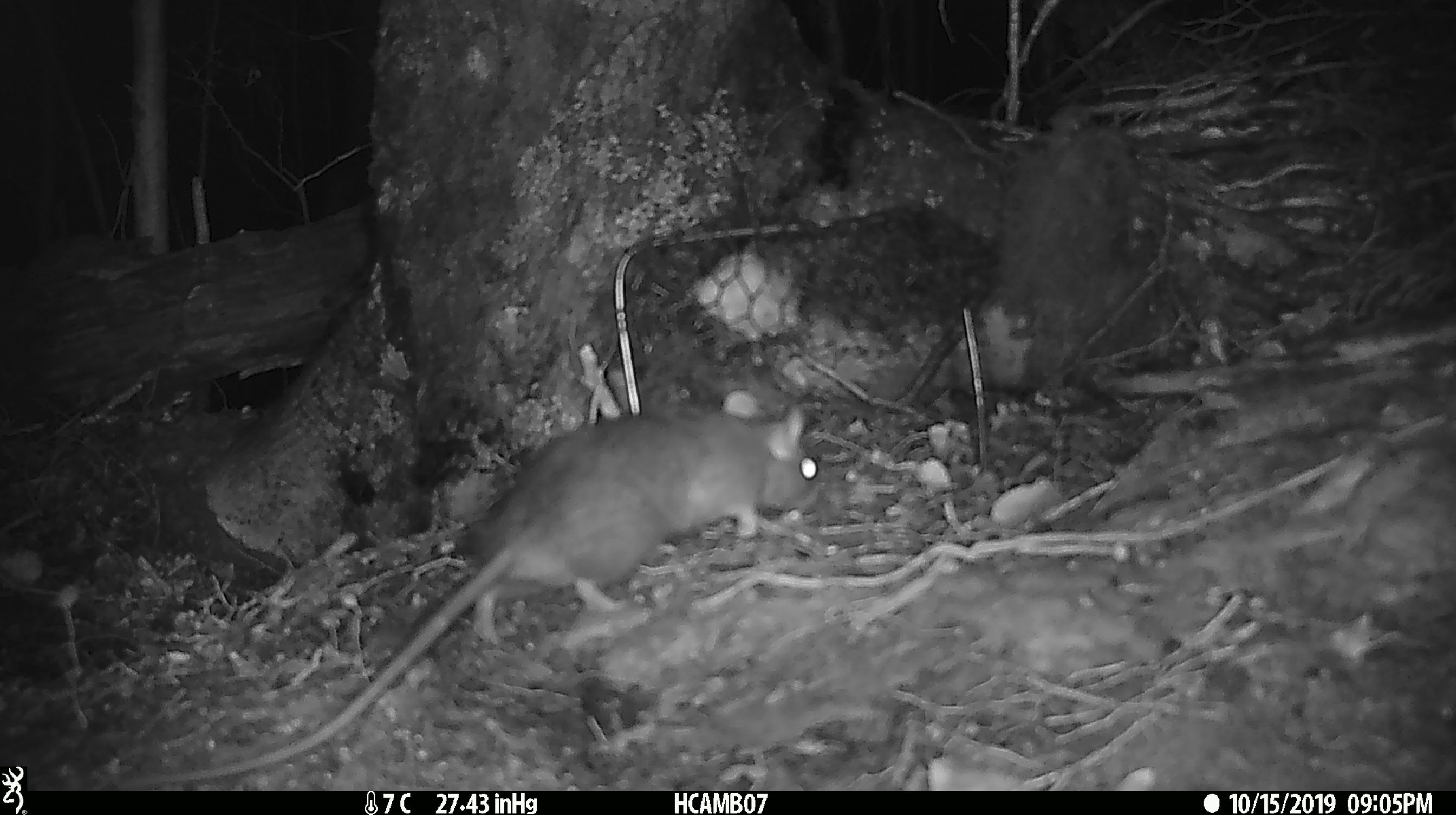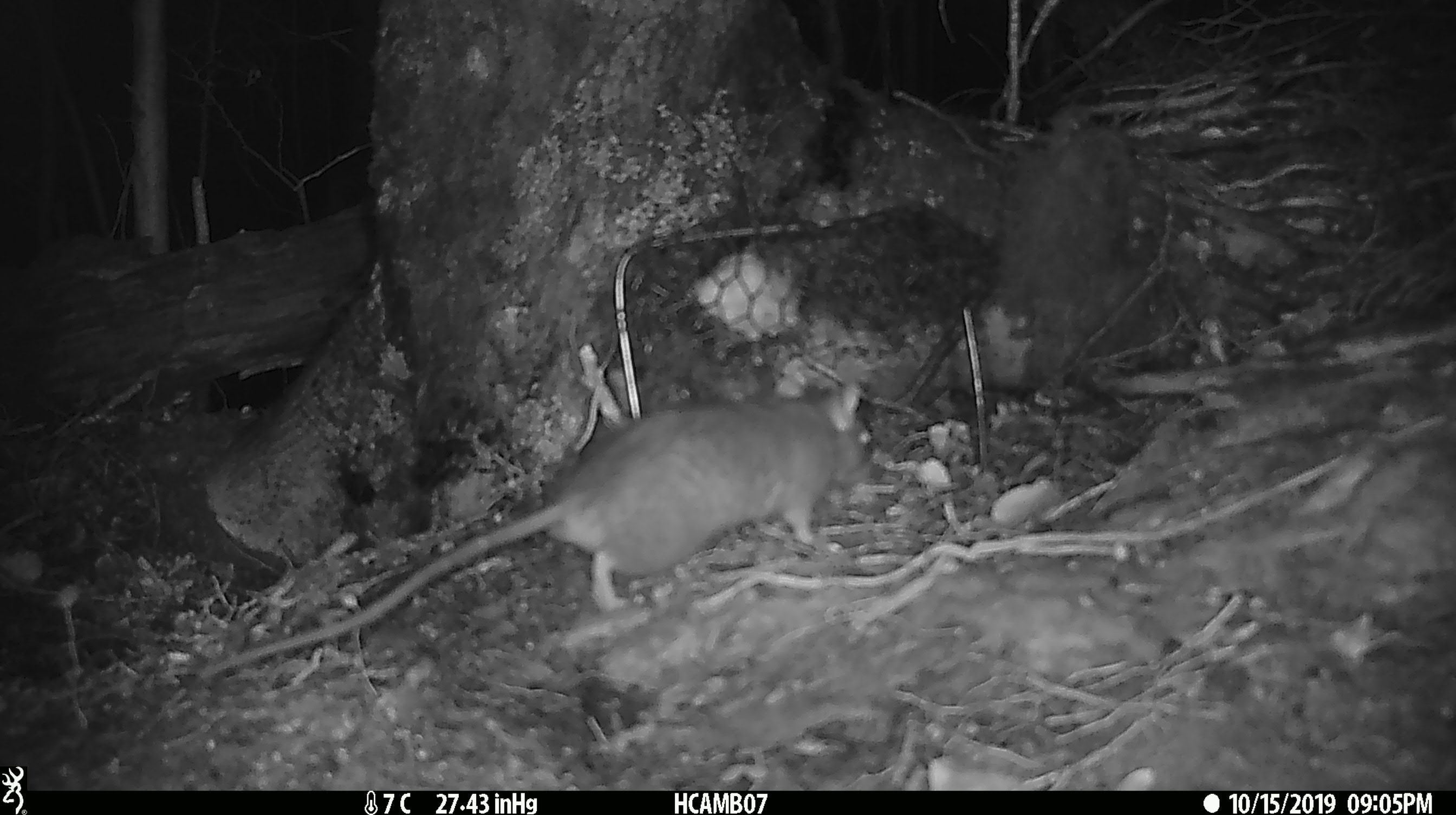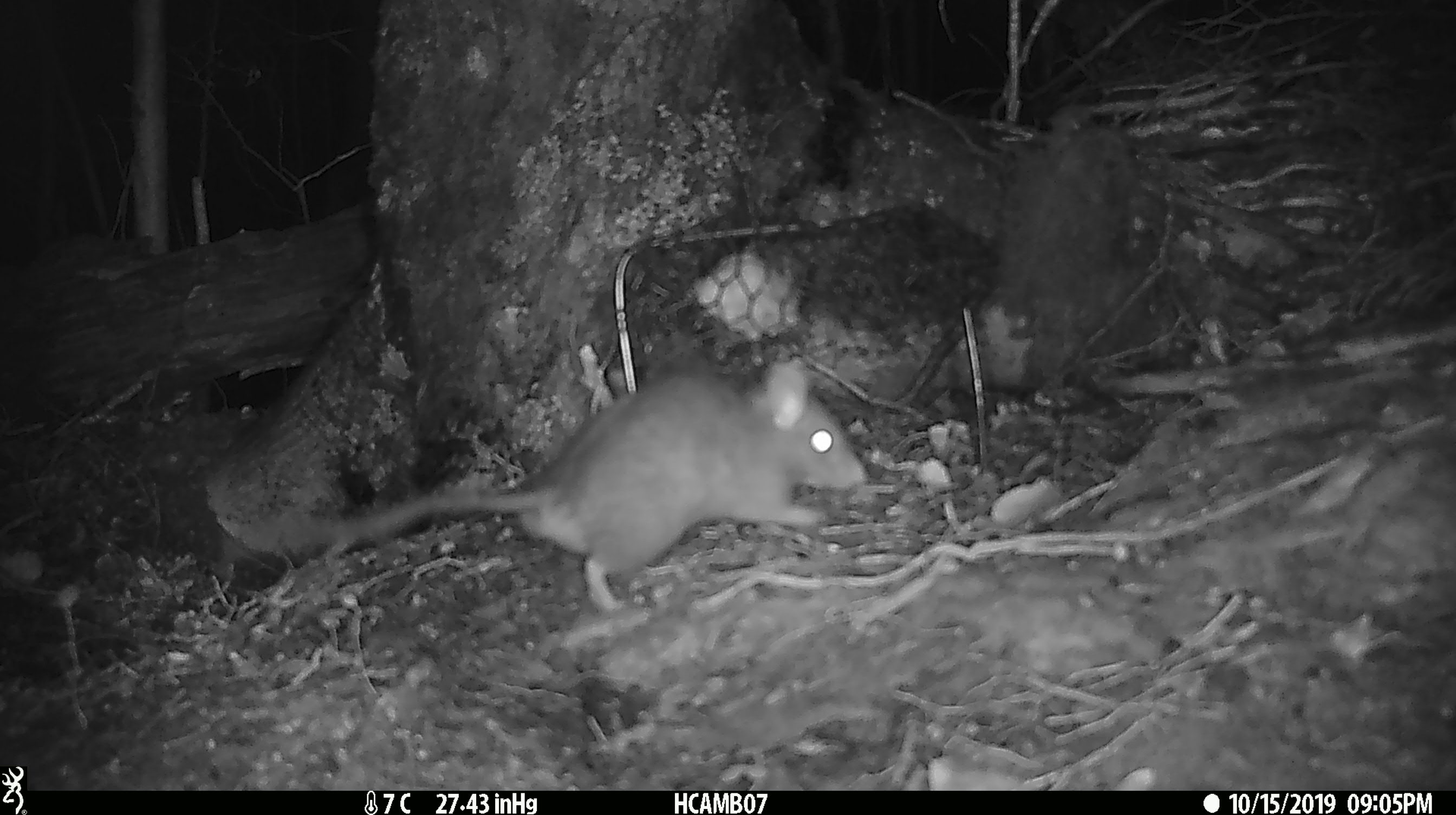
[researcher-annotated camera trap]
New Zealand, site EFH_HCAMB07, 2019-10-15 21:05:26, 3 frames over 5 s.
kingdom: Animalia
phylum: Chordata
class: Mammalia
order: Rodentia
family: Muridae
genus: Rattus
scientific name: Rattus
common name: rat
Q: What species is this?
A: Rat (Rattus).